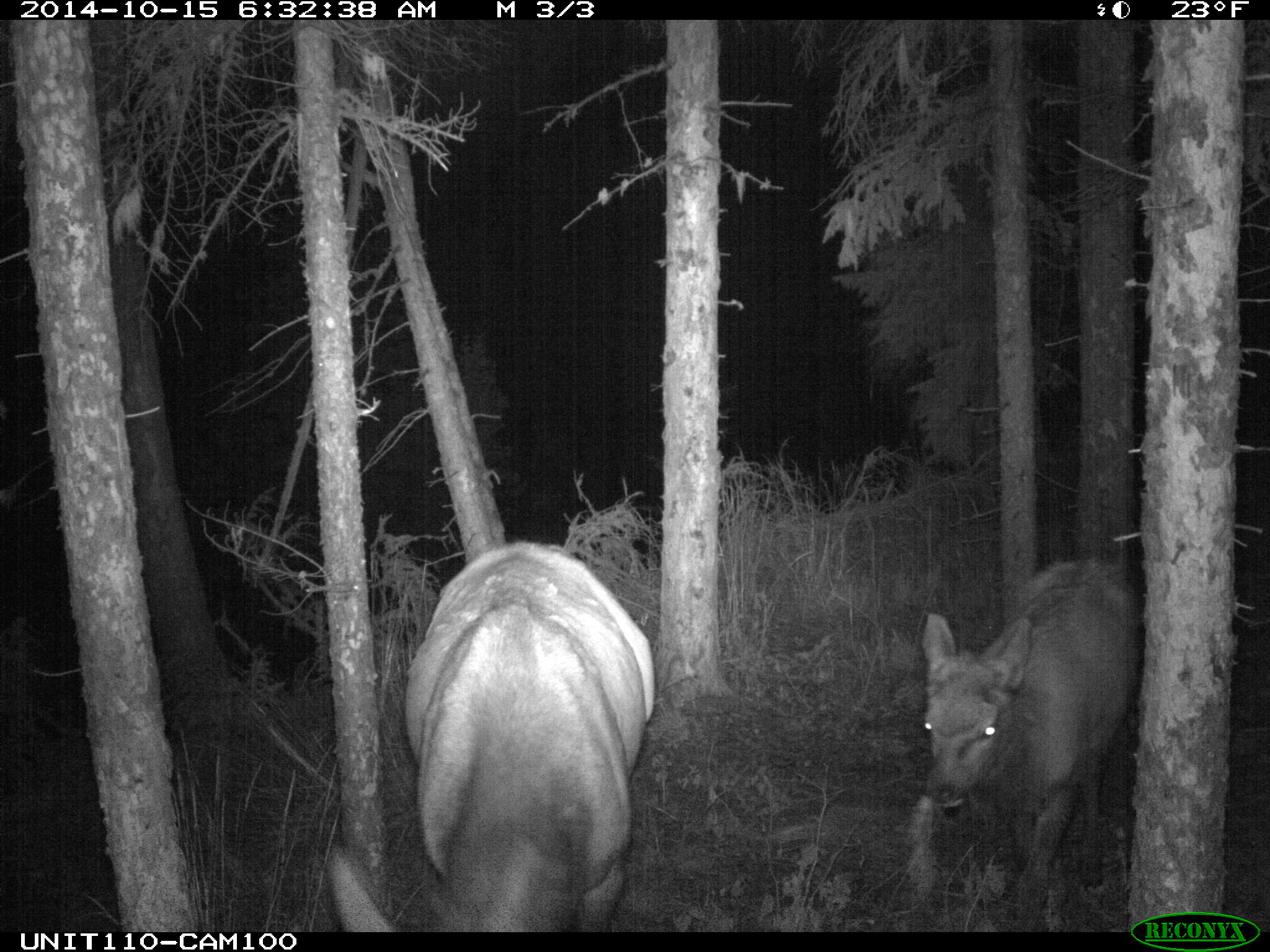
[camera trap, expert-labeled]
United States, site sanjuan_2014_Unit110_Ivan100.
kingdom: Animalia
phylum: Chordata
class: Mammalia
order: Artiodactyla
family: Cervidae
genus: Cervus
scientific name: Cervus elaphus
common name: red deer